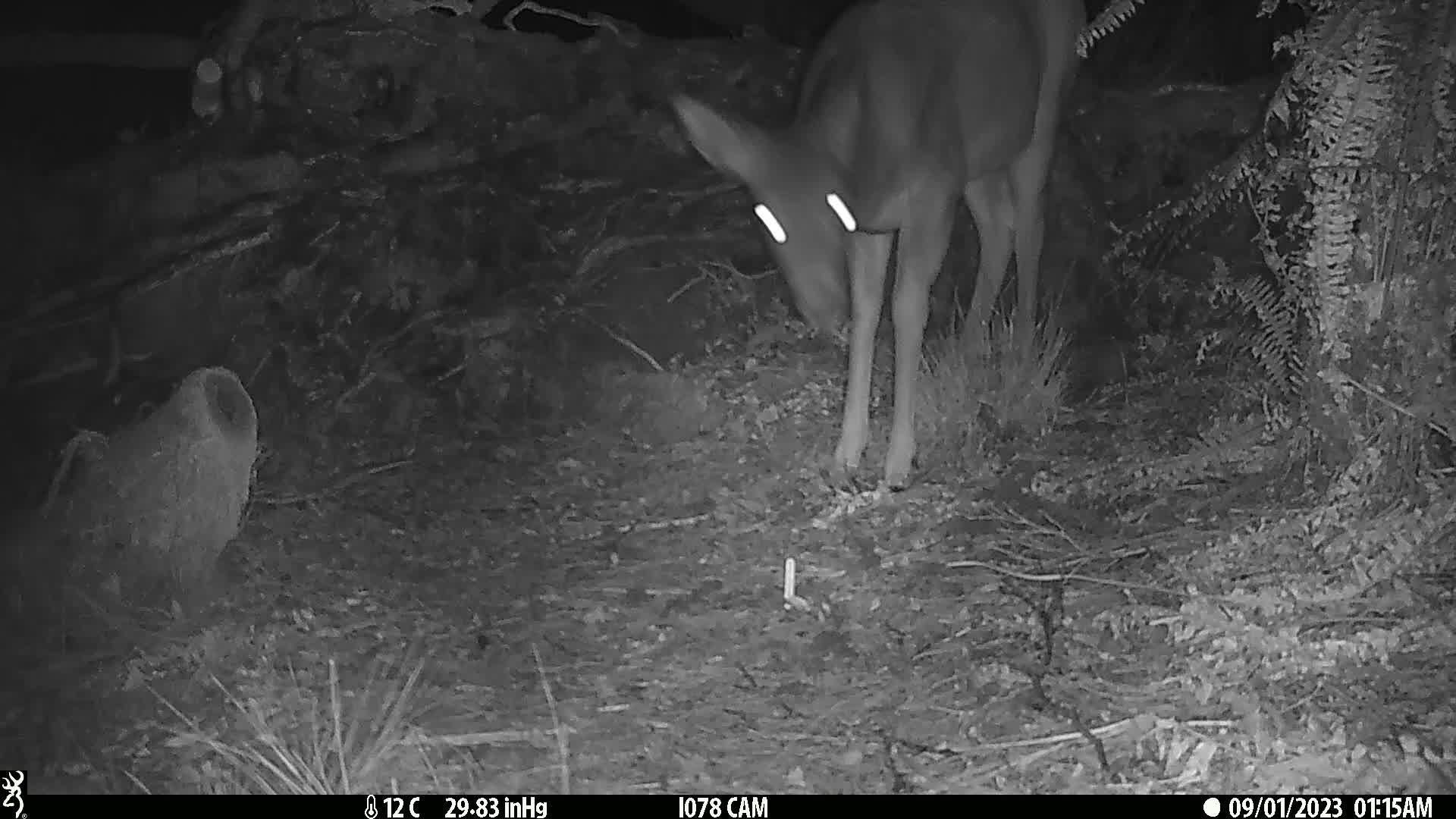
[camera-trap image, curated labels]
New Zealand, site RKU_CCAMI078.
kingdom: Animalia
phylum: Chordata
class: Mammalia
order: Artiodactyla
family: Cervidae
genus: Odocoileus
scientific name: Odocoileus virginianus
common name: white-tailed deer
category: white tailed deer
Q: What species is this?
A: White tailed deer (white-tailed deer) (Odocoileus virginianus).